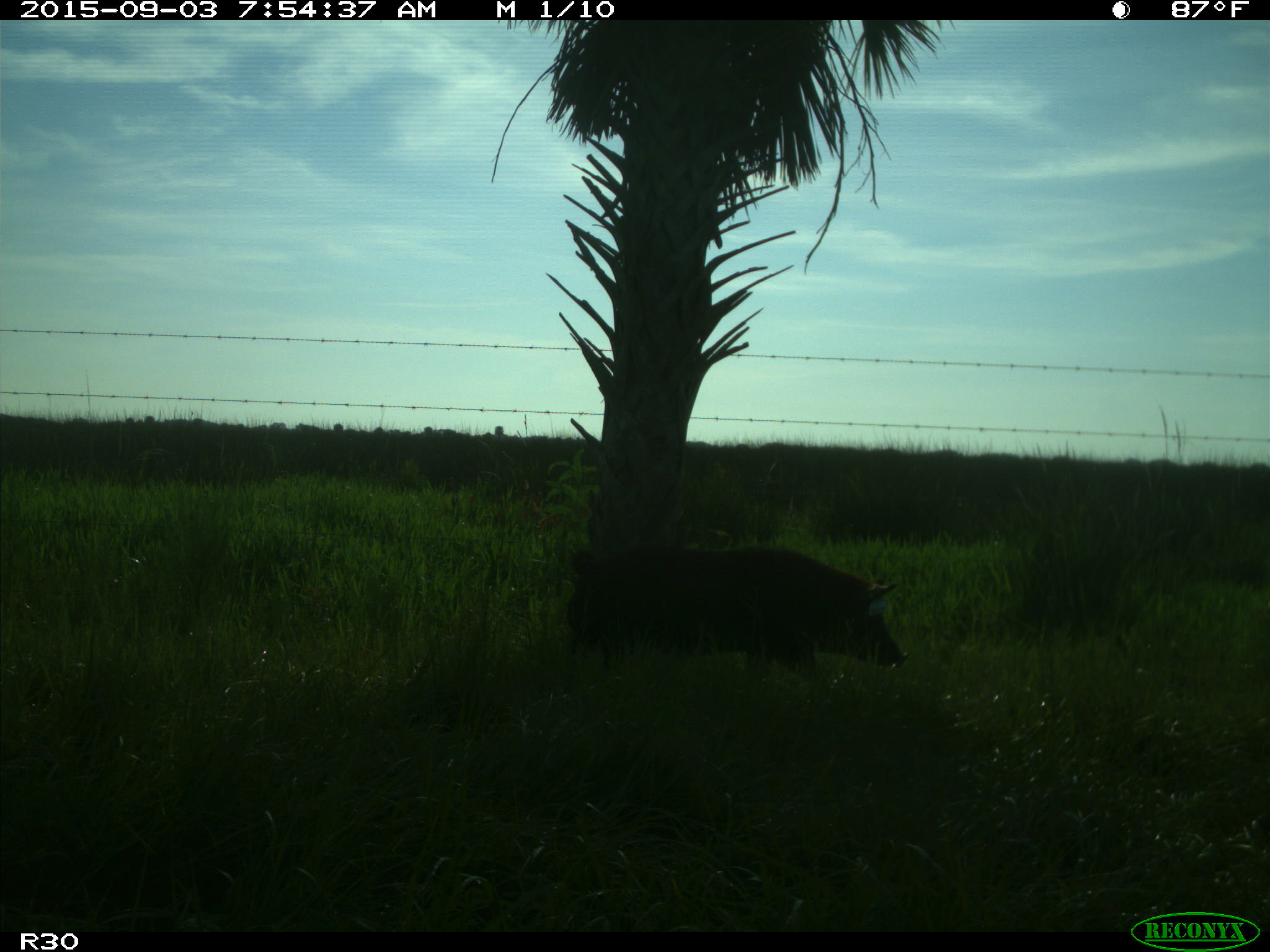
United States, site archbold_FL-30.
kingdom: Animalia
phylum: Chordata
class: Mammalia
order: Artiodactyla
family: Suidae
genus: Sus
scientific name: Sus scrofa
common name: wild boar